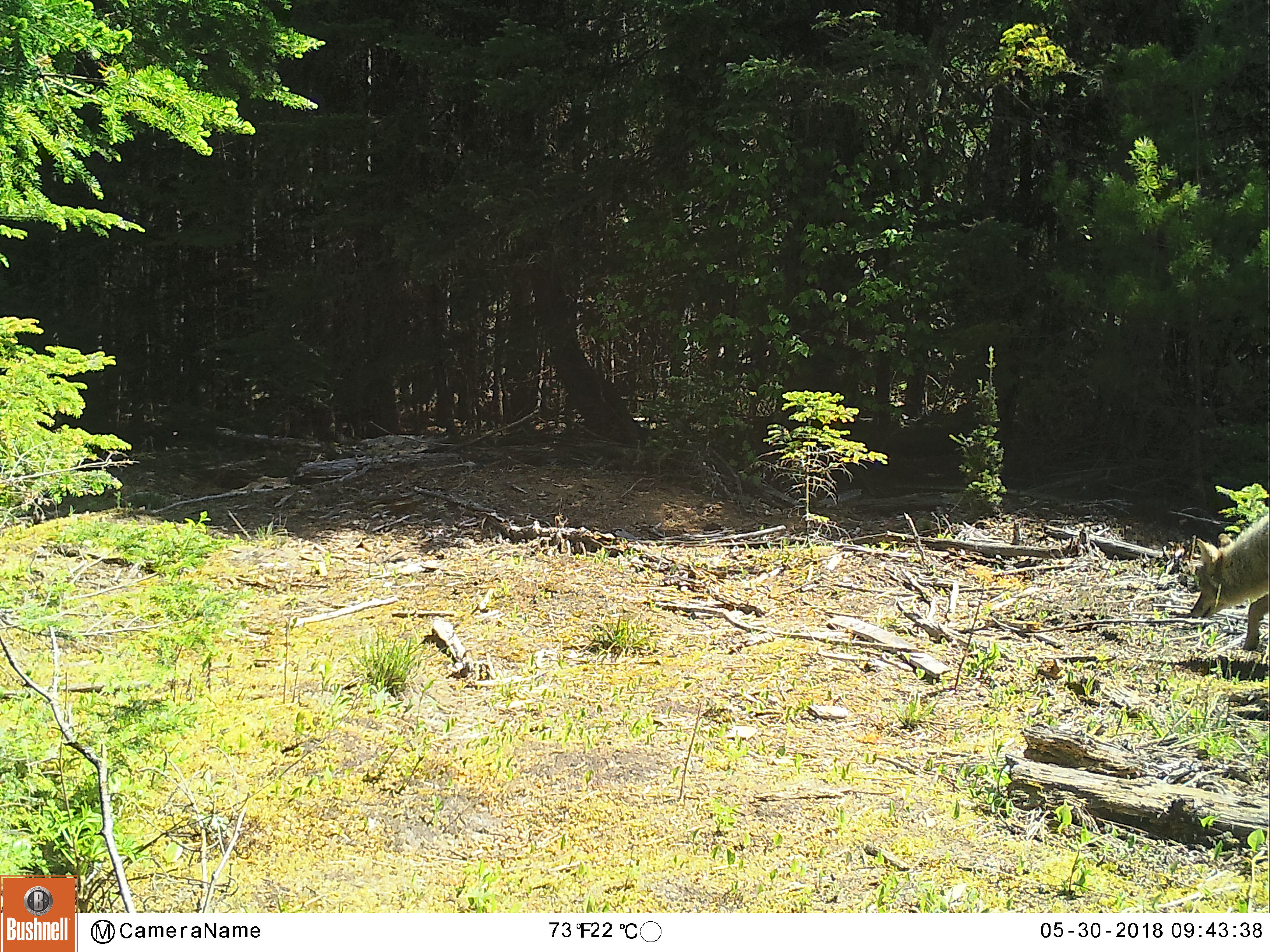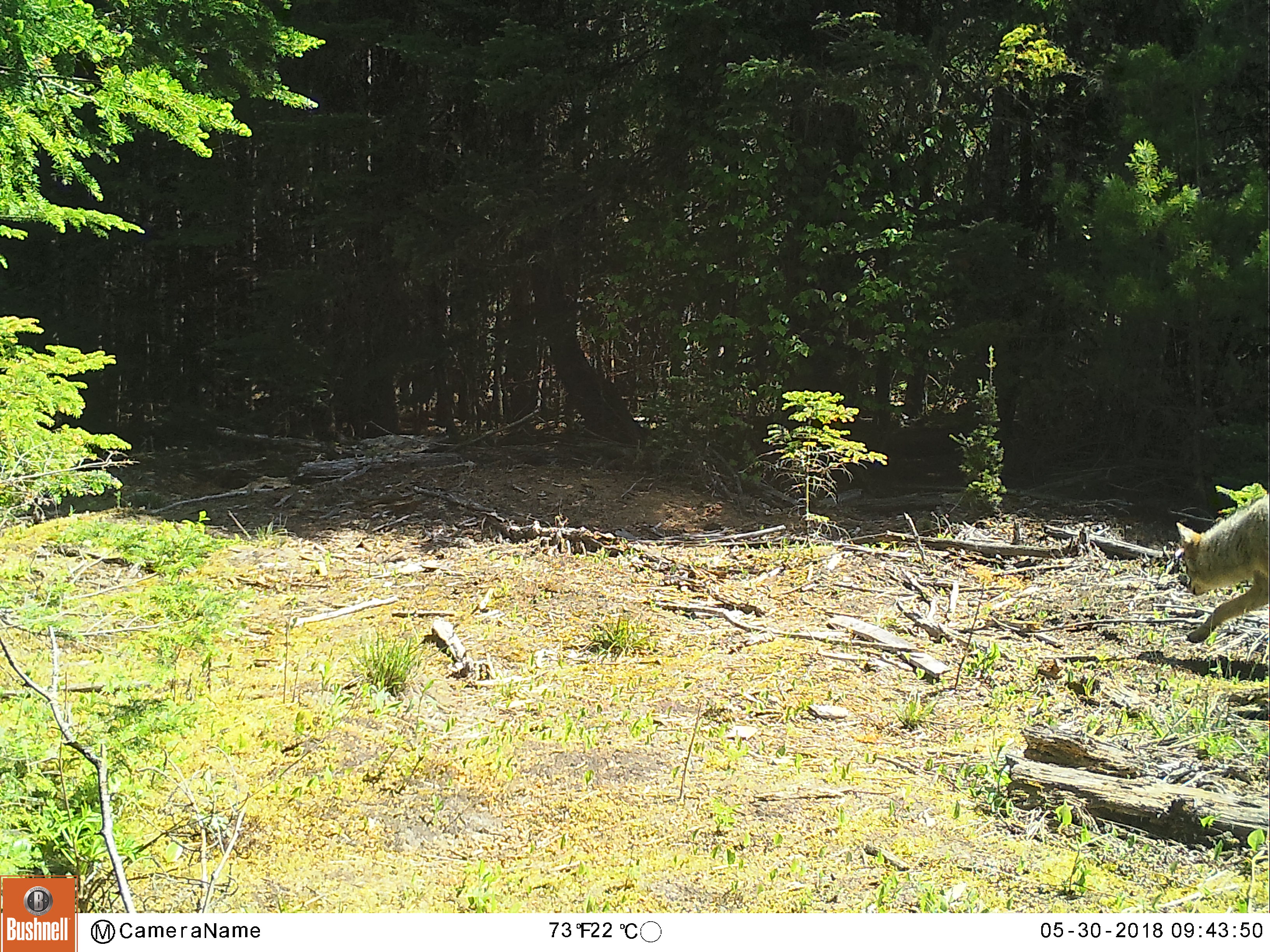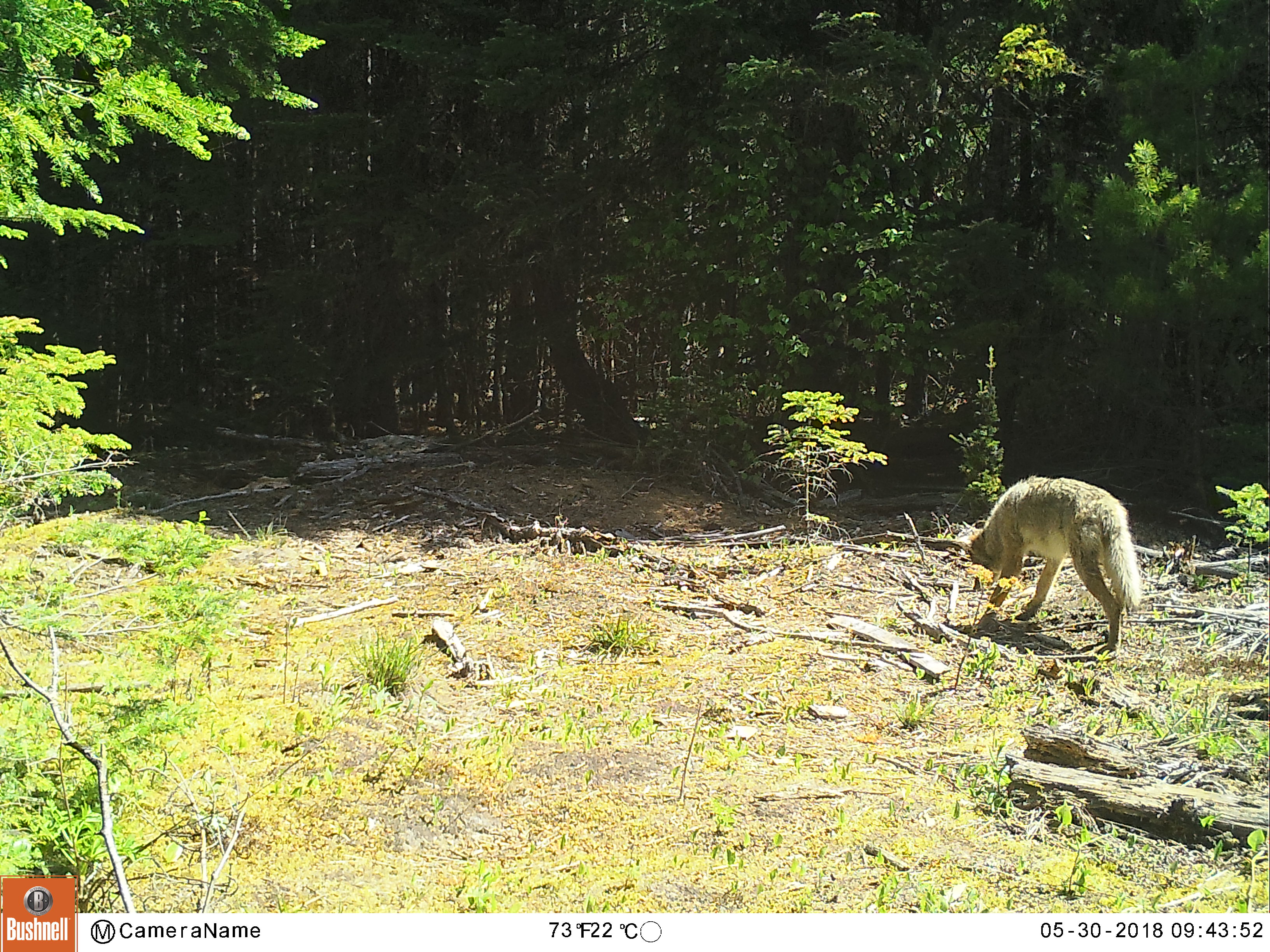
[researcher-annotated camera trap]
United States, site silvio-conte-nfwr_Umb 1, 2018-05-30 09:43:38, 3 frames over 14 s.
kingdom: Animalia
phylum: Chordata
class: Mammalia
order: Carnivora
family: Canidae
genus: Canis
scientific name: Canis latrans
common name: coyote